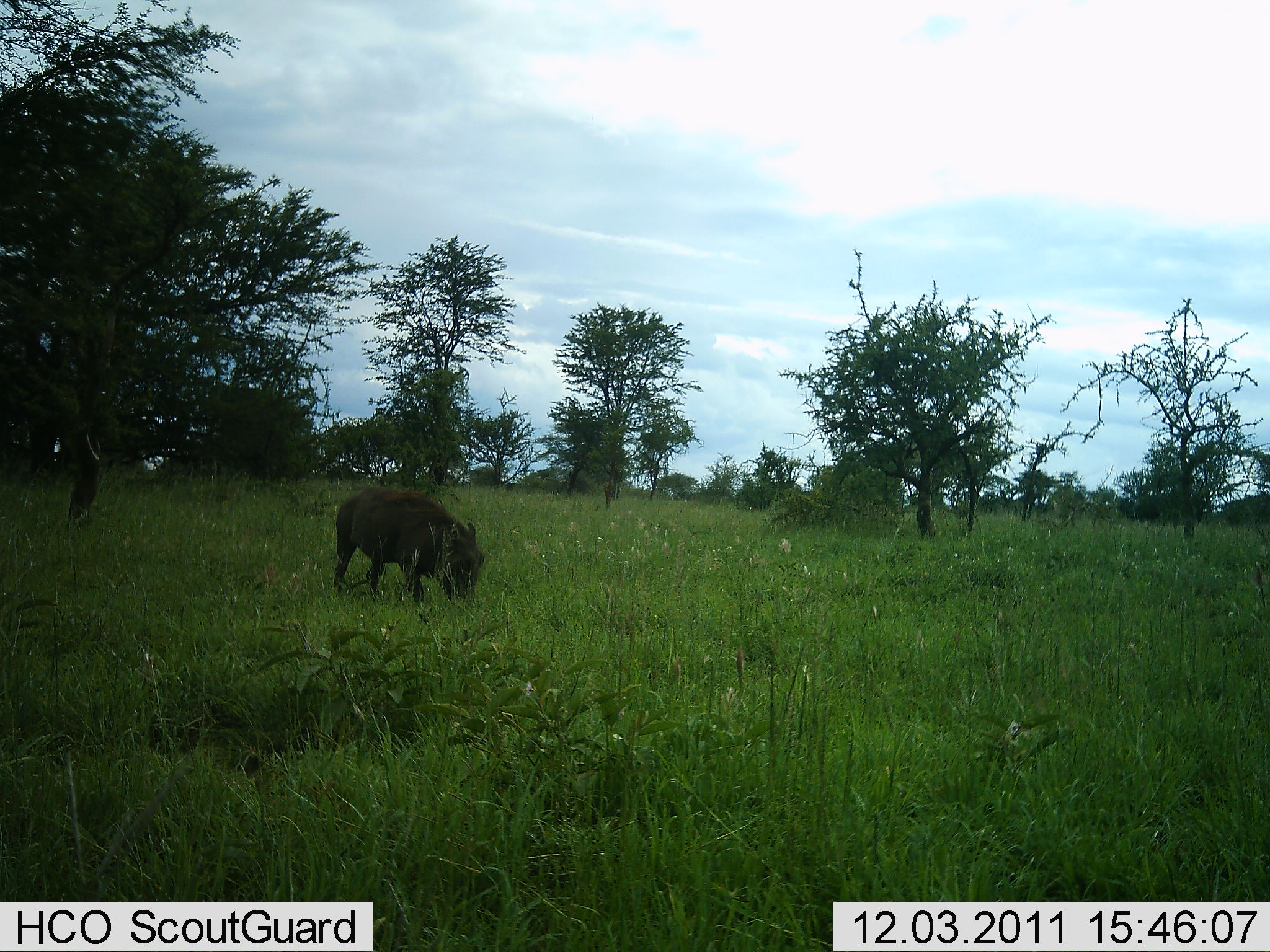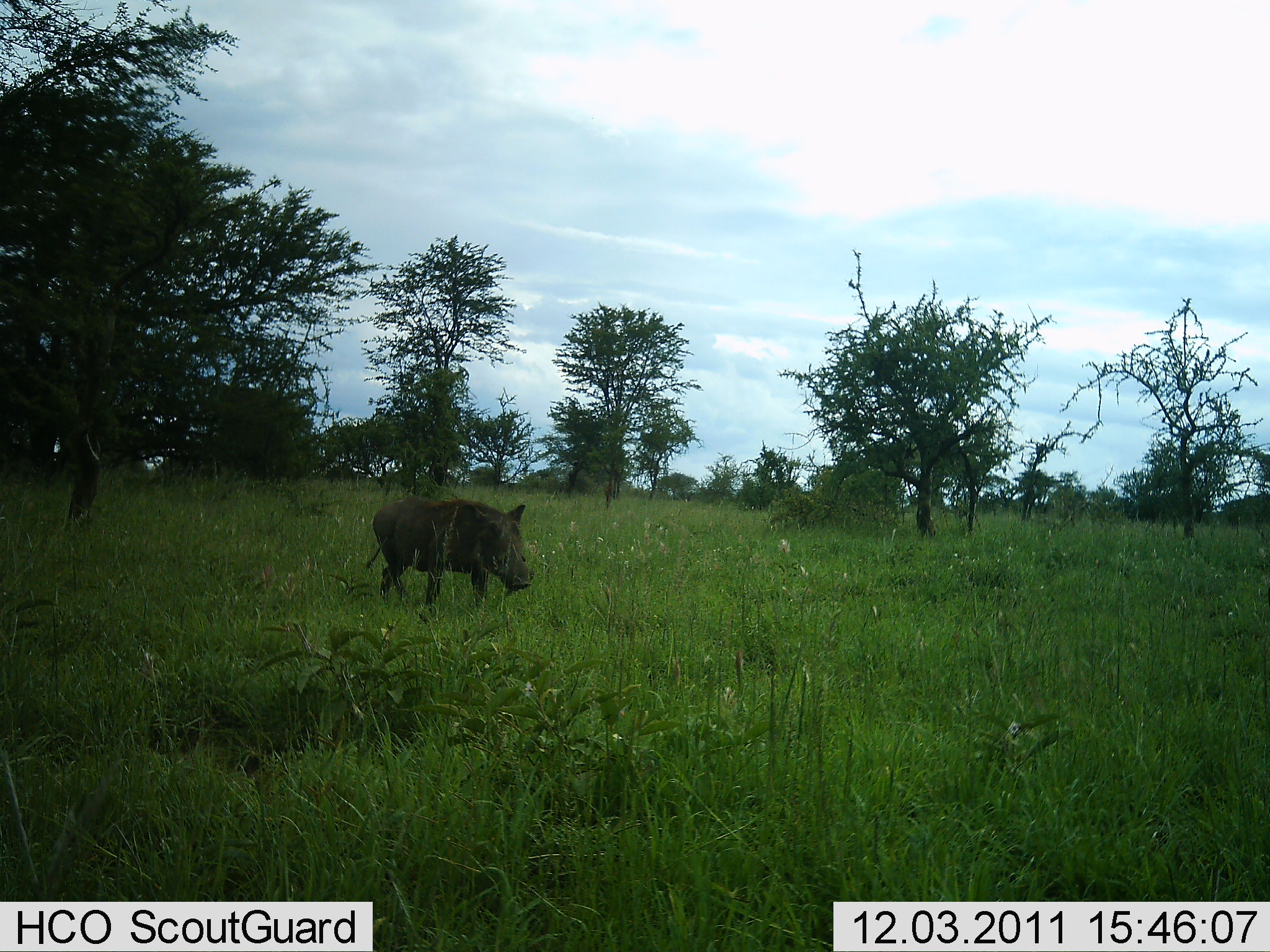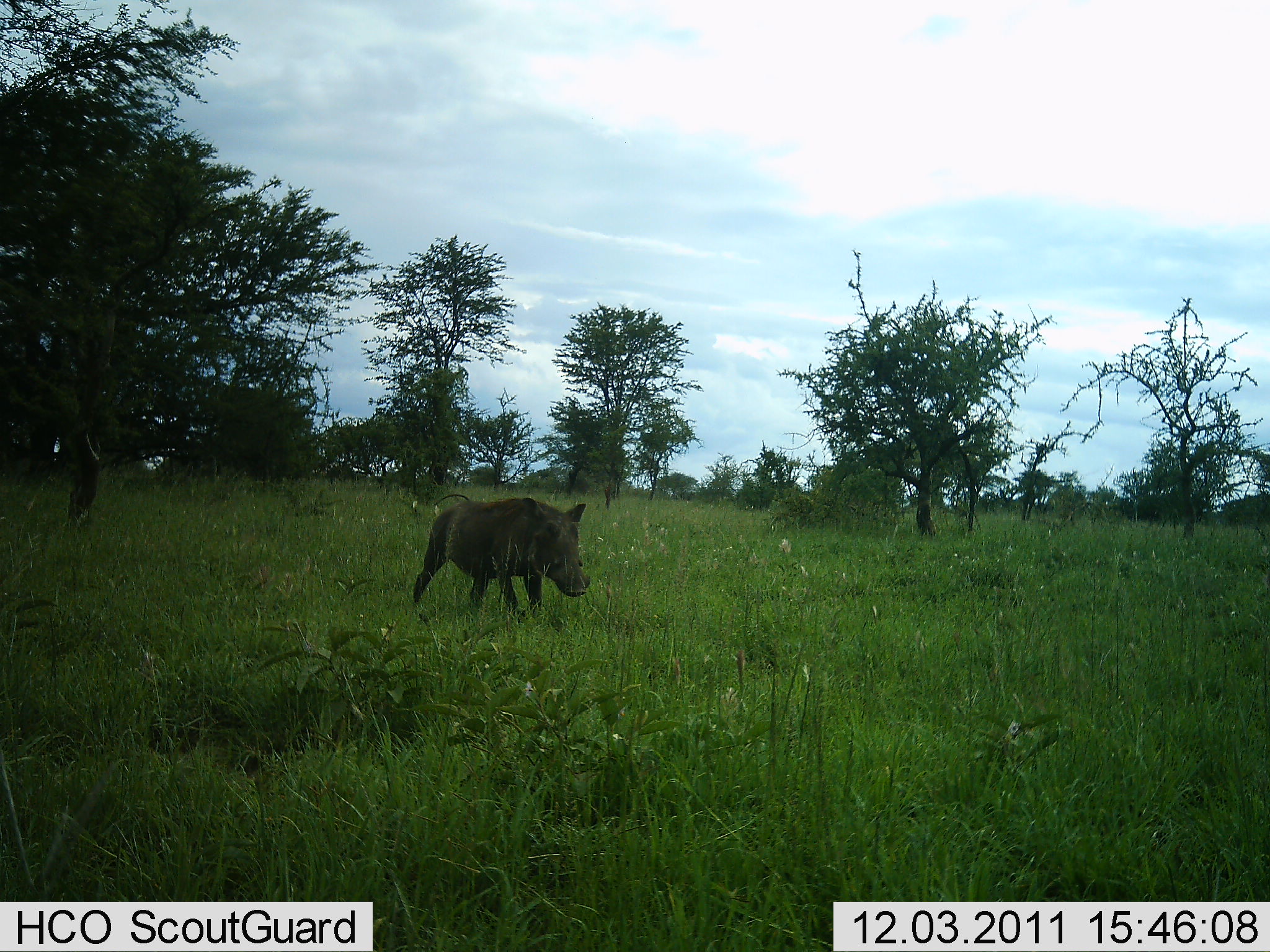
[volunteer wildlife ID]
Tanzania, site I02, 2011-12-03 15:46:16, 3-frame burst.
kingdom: Animalia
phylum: Chordata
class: Mammalia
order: Artiodactyla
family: Suidae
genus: Phacochoerus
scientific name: Phacochoerus africanus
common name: warthog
Warthog (Phacochoerus africanus), count 1. Behavior (volunteer vote fractions): standing 8%, resting 0%, moving 92%, interacting 0%. Young present (vote fraction): 0%. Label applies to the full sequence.